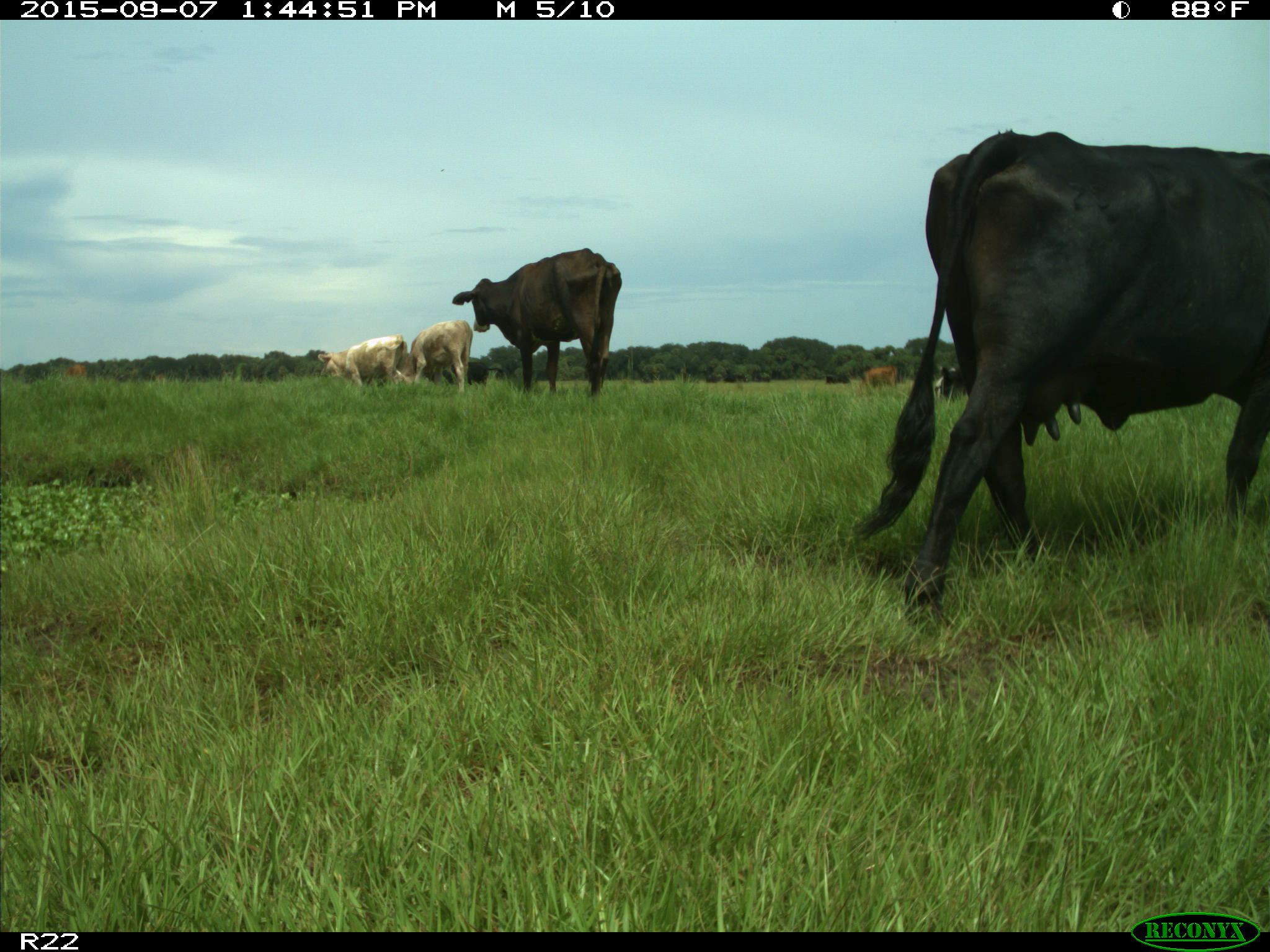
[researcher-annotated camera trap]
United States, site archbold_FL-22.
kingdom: Animalia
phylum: Chordata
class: Mammalia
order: Artiodactyla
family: Bovidae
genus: Bos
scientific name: Bos taurus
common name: domestic cow